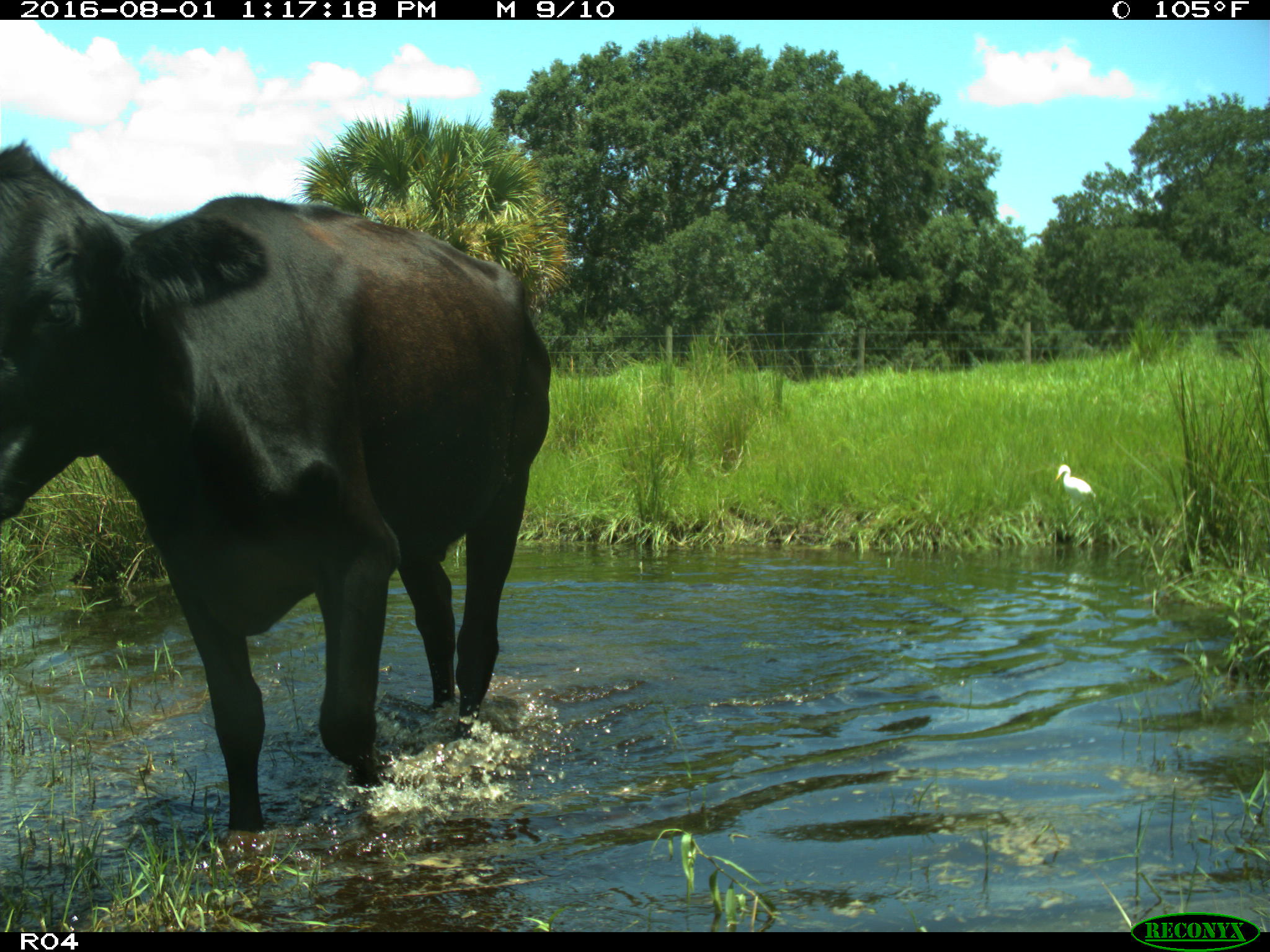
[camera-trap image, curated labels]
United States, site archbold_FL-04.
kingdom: Animalia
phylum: Chordata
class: Mammalia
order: Artiodactyla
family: Bovidae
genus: Bos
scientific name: Bos taurus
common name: domestic cow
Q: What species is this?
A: Bos taurus (domestic cow).